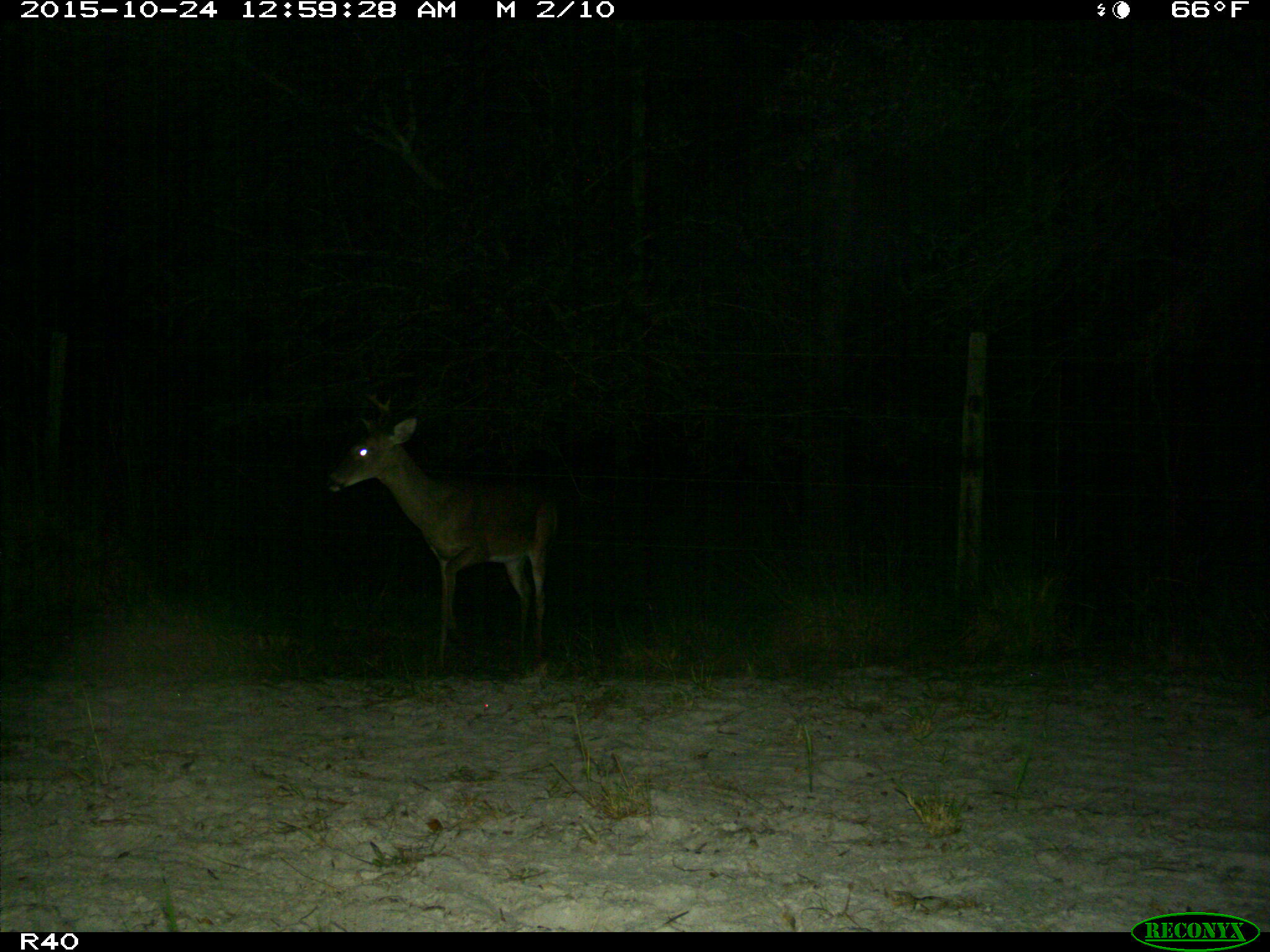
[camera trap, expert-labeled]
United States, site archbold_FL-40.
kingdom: Animalia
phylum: Chordata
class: Mammalia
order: Artiodactyla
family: Cervidae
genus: Odocoileus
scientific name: Odocoileus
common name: deer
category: unidentified deer